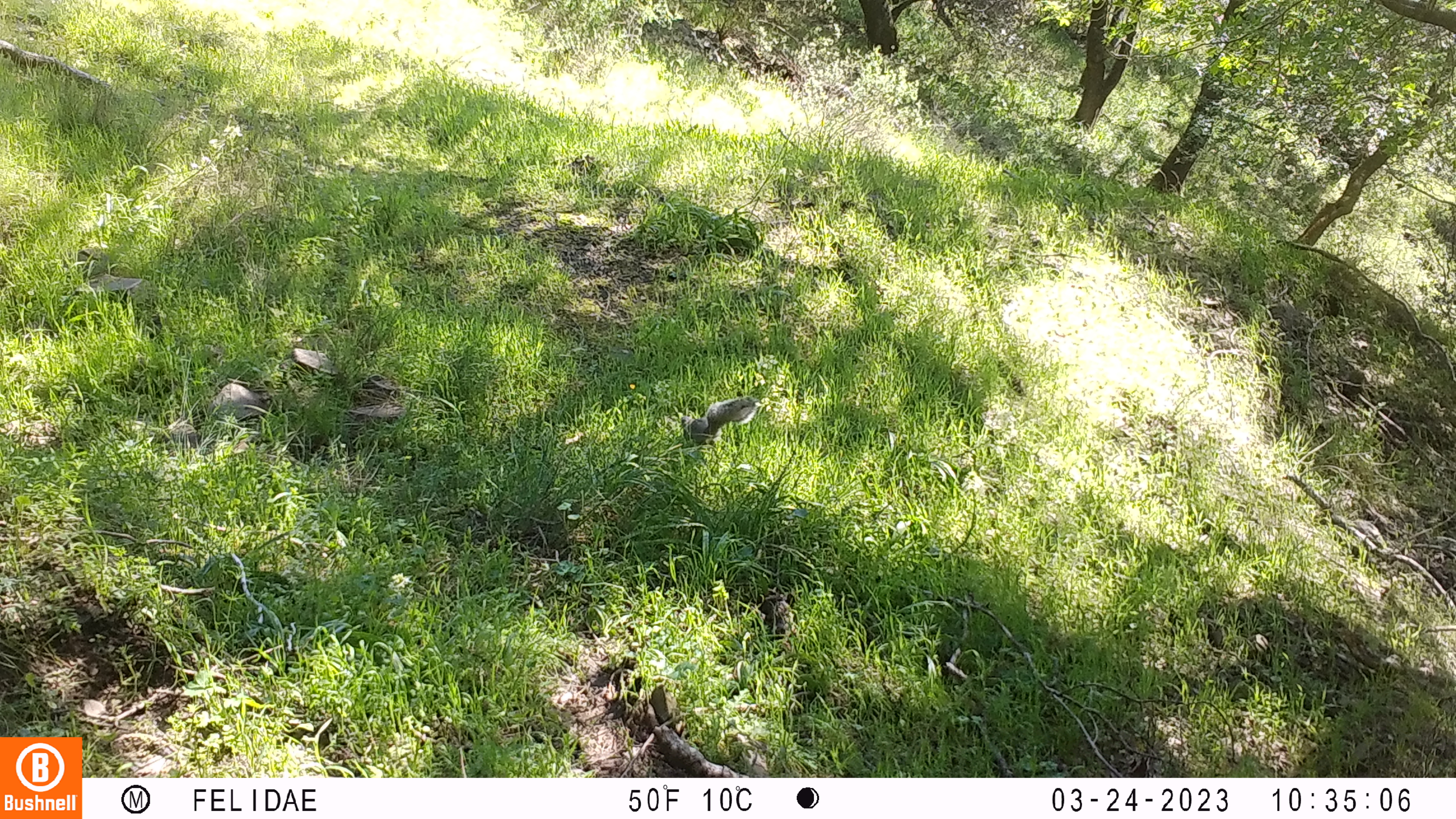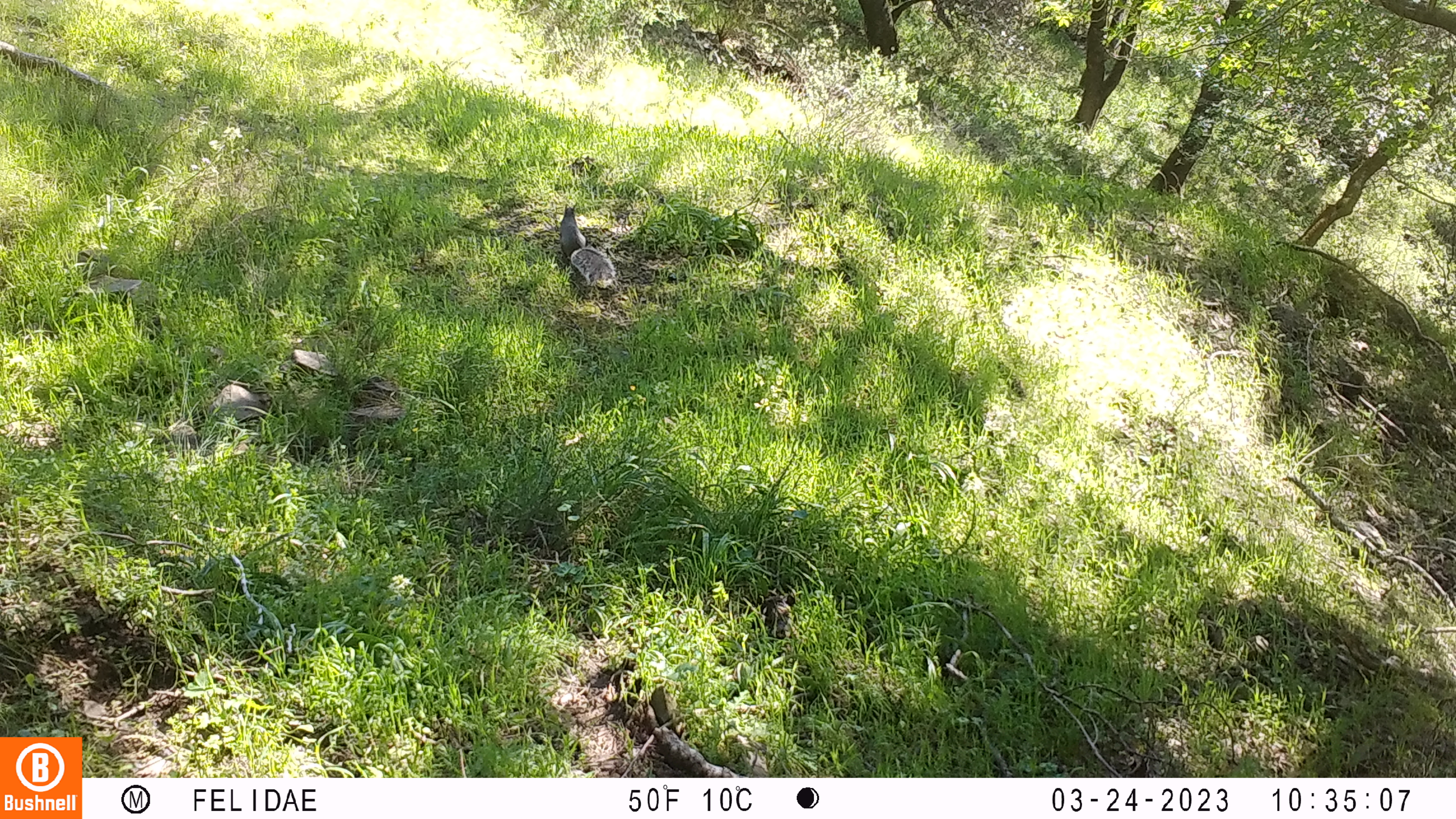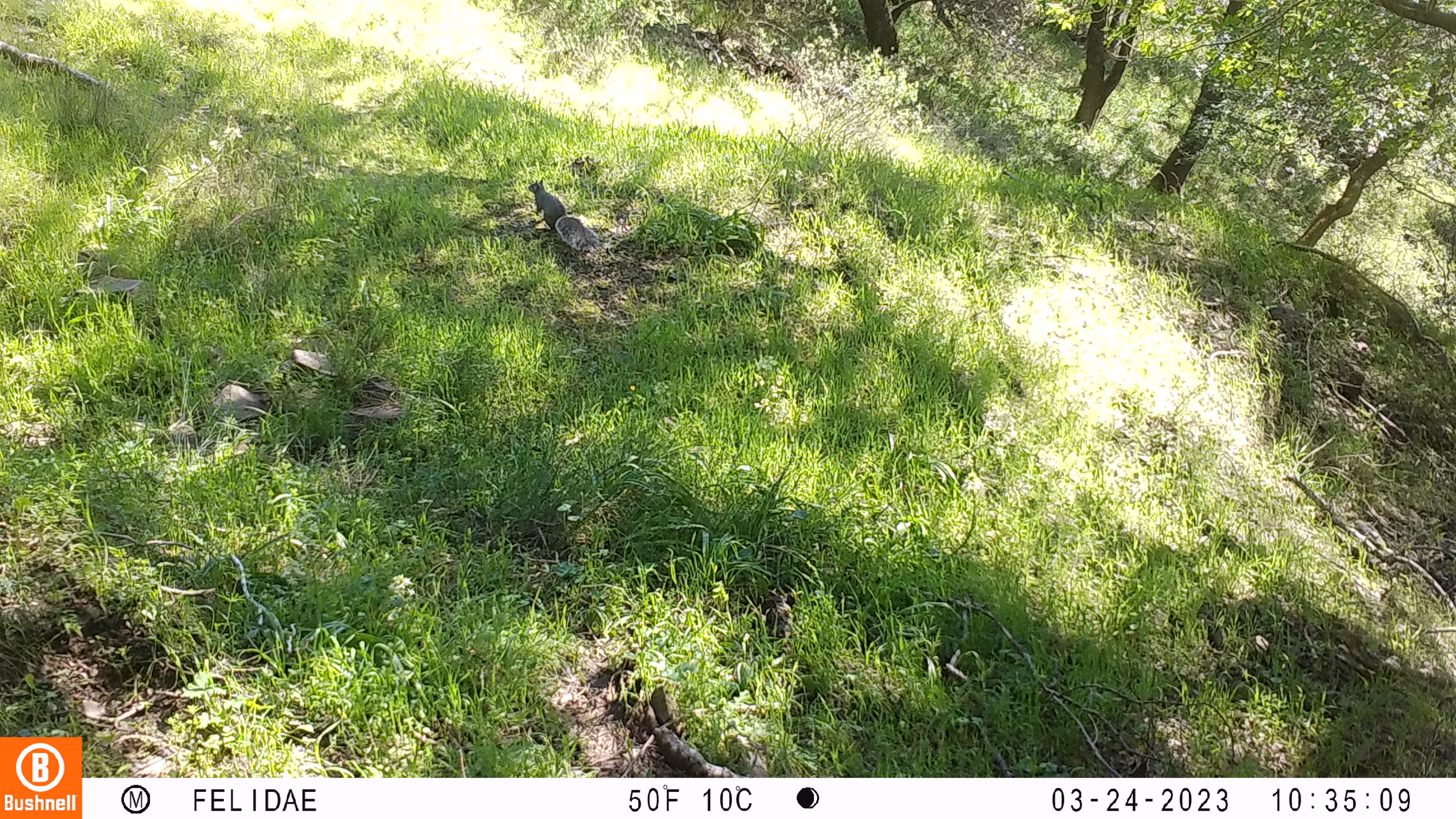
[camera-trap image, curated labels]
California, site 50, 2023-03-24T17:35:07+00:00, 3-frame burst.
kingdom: Animalia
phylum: Chordata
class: Mammalia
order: Rodentia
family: Sciuridae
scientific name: Sciuridae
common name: squirrel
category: unknown squirrel